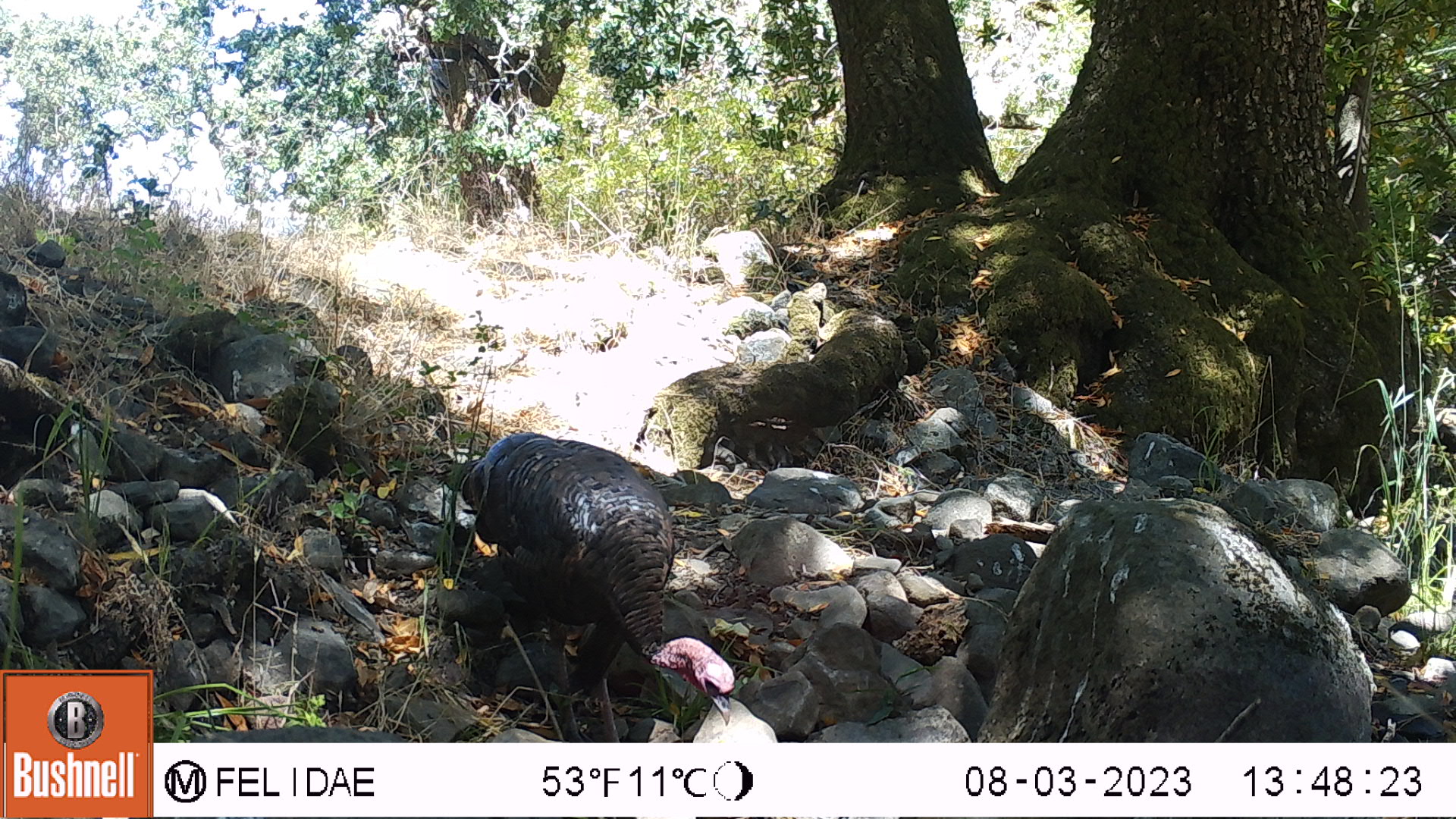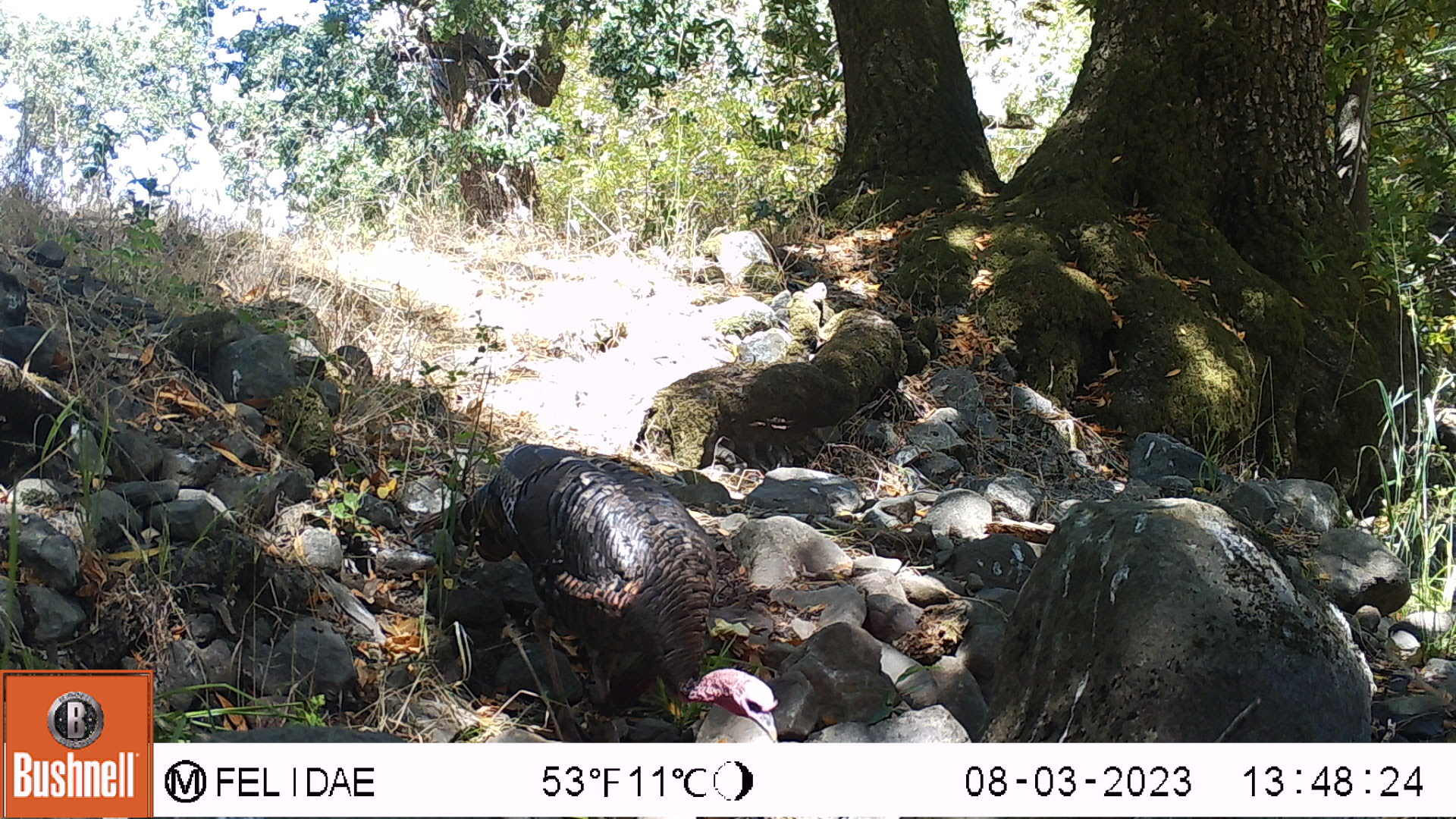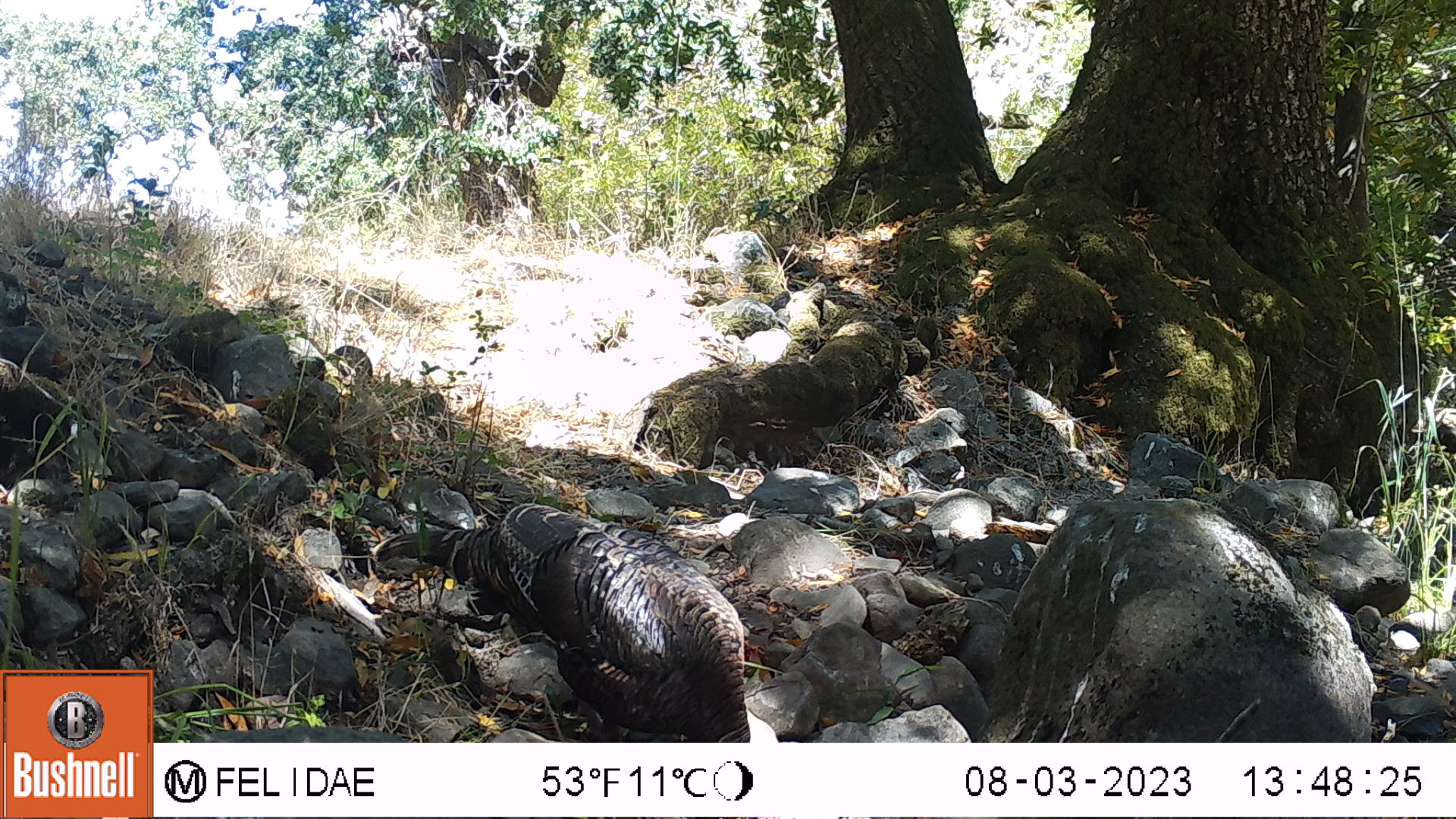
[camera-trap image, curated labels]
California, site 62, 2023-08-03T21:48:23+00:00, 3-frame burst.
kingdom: Animalia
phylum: Chordata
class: Aves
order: Galliformes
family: Phasianidae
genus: Meleagris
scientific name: Meleagris gallopavo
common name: turkey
Turkey (Meleagris gallopavo).